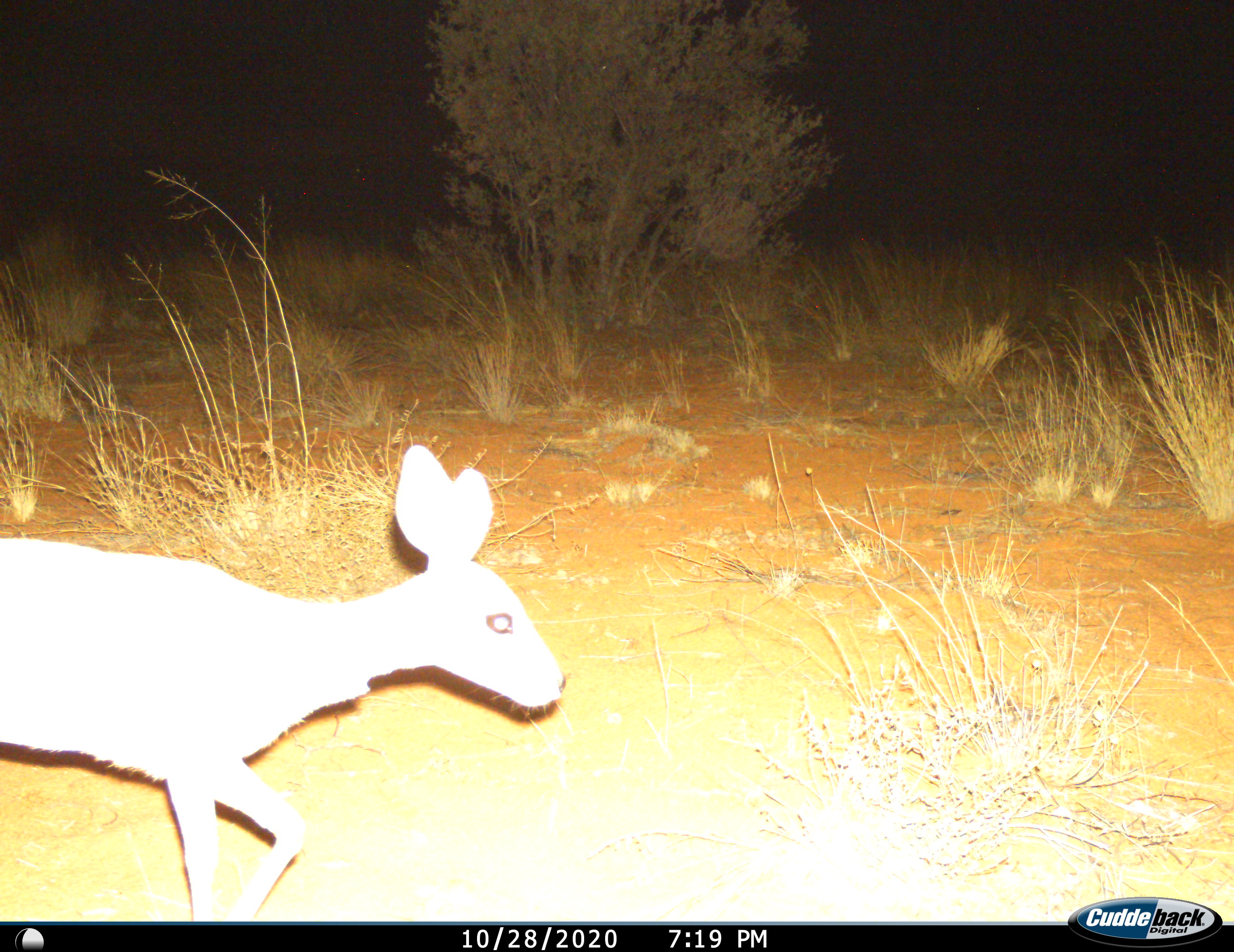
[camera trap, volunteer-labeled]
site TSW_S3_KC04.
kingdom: Animalia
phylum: Chordata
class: Mammalia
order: Artiodactyla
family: Bovidae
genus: Raphicerus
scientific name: Raphicerus campestris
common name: steenbok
Steenbok (Raphicerus campestris), count 1. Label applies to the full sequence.